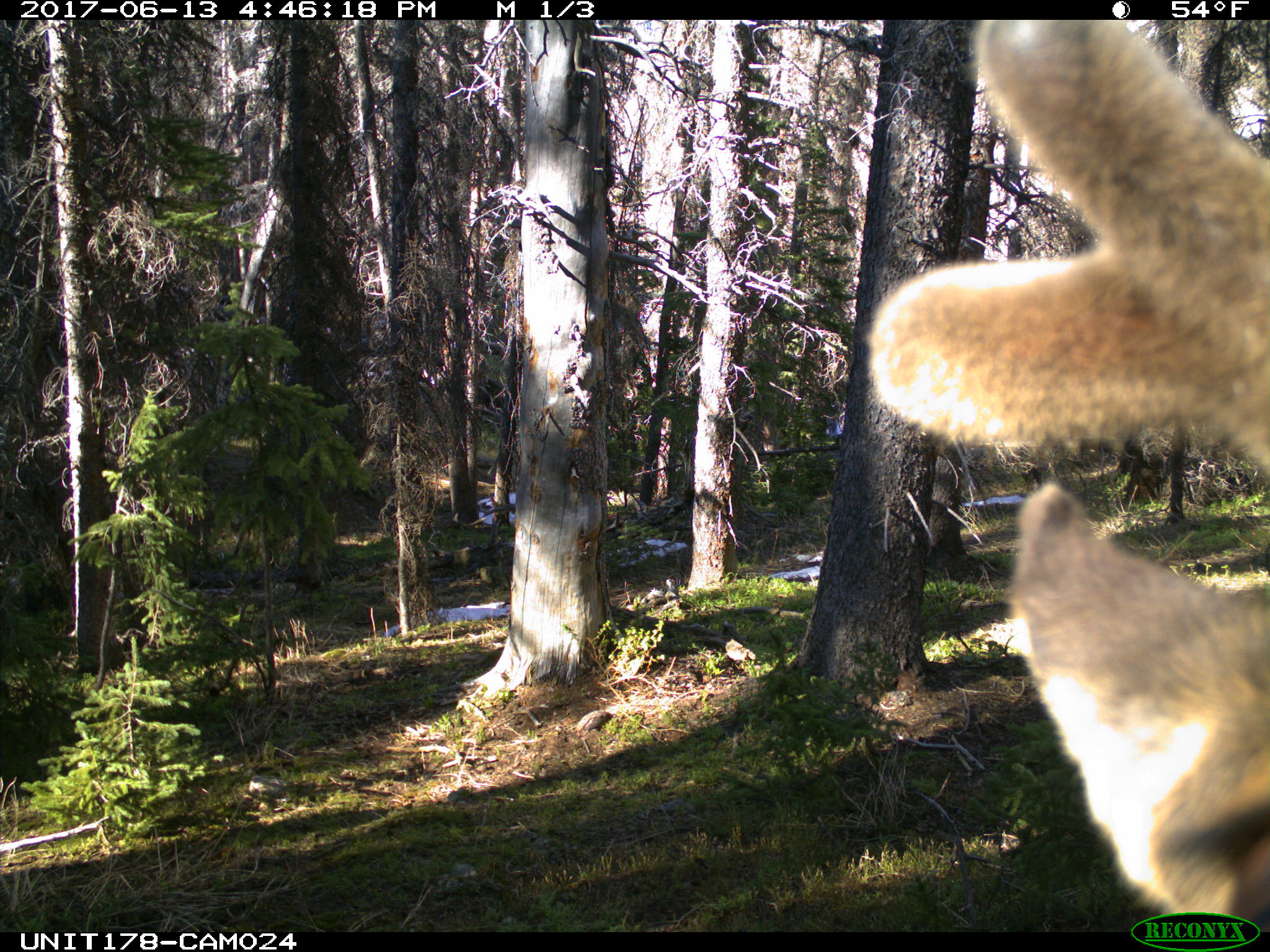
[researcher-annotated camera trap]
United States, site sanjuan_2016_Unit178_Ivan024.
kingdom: Animalia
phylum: Chordata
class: Mammalia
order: Artiodactyla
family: Cervidae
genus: Cervus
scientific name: Cervus elaphus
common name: red deer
Cervus elaphus (red deer).